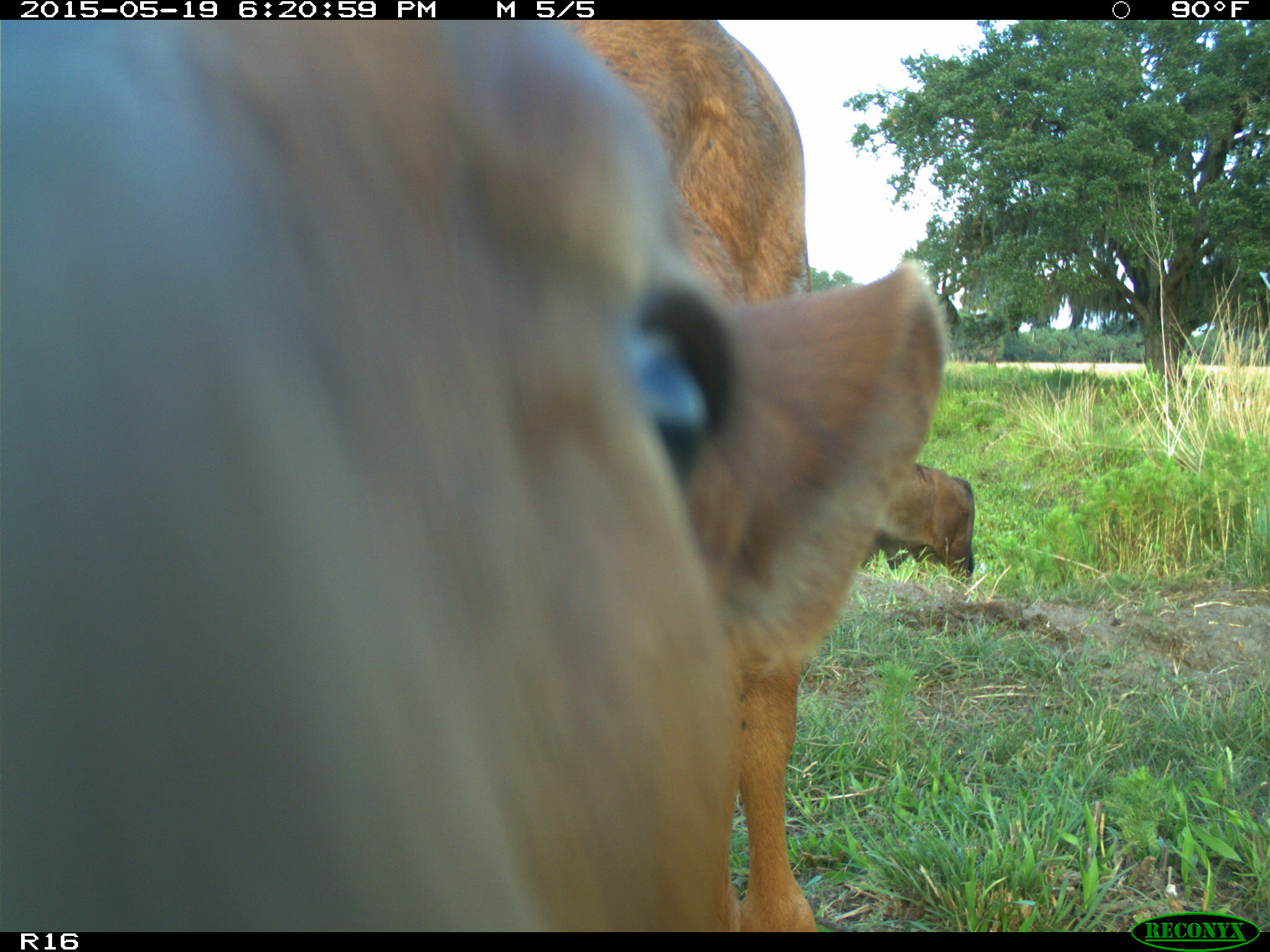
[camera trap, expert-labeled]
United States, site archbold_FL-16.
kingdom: Animalia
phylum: Chordata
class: Mammalia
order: Artiodactyla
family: Bovidae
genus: Bos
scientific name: Bos taurus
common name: domestic cow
Bos taurus (domestic cow).